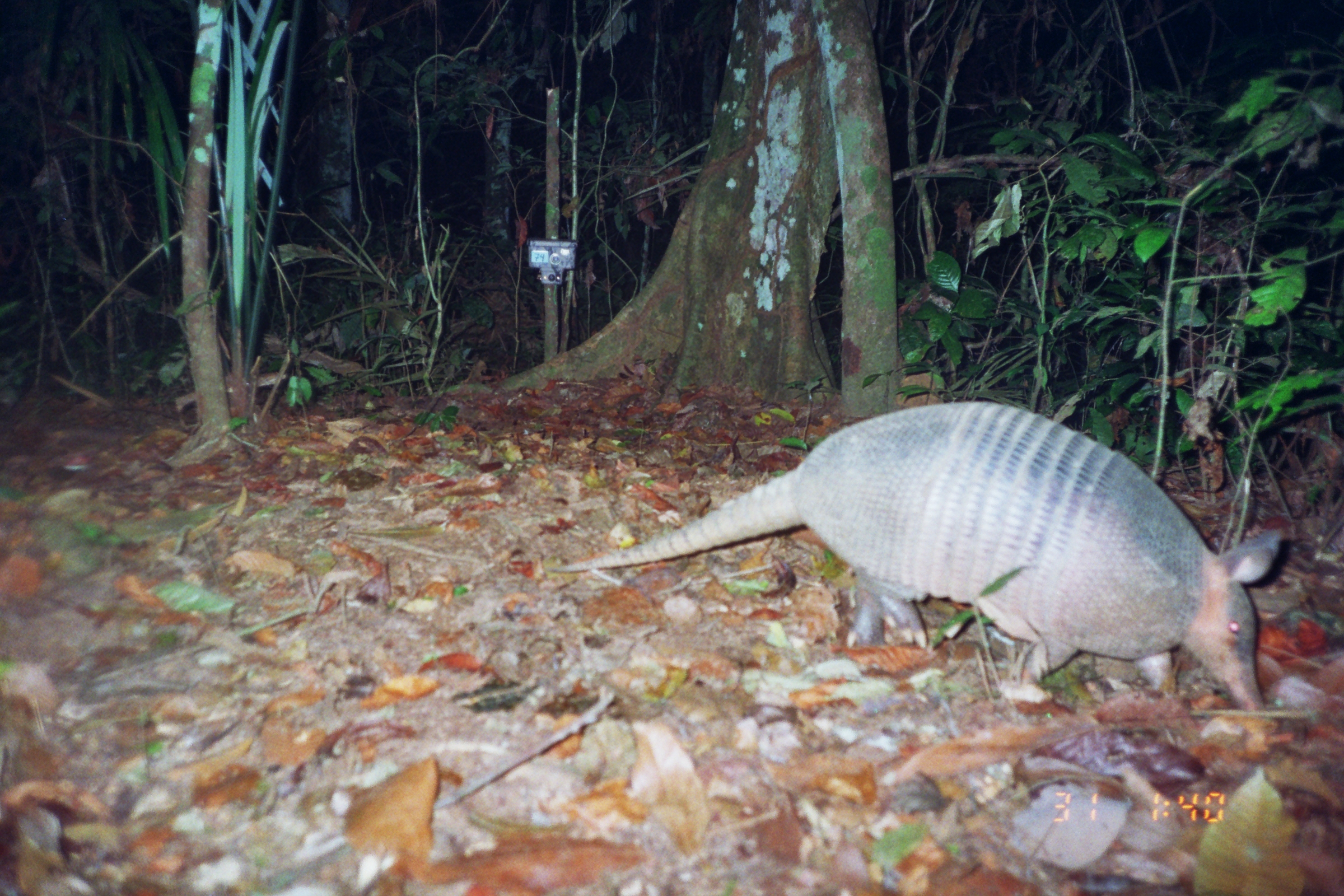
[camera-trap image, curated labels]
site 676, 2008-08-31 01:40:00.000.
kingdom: Animalia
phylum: Chordata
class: Mammalia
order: Cingulata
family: Dasypodidae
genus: Dasypus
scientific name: Dasypus novemcinctus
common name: nine-banded armadillo